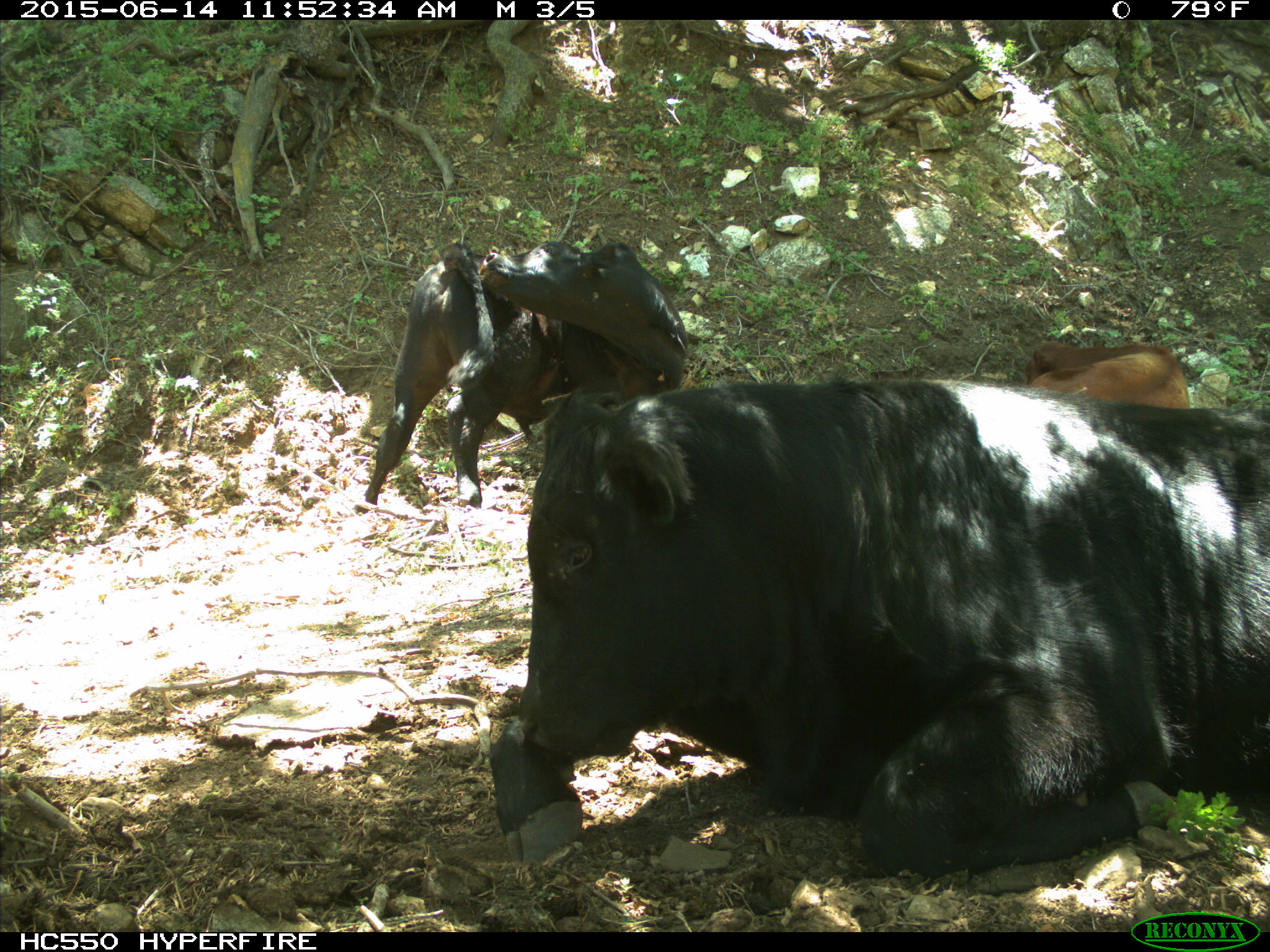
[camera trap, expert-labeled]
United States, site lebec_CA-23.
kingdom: Animalia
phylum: Chordata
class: Mammalia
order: Artiodactyla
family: Bovidae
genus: Bos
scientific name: Bos taurus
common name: domestic cow